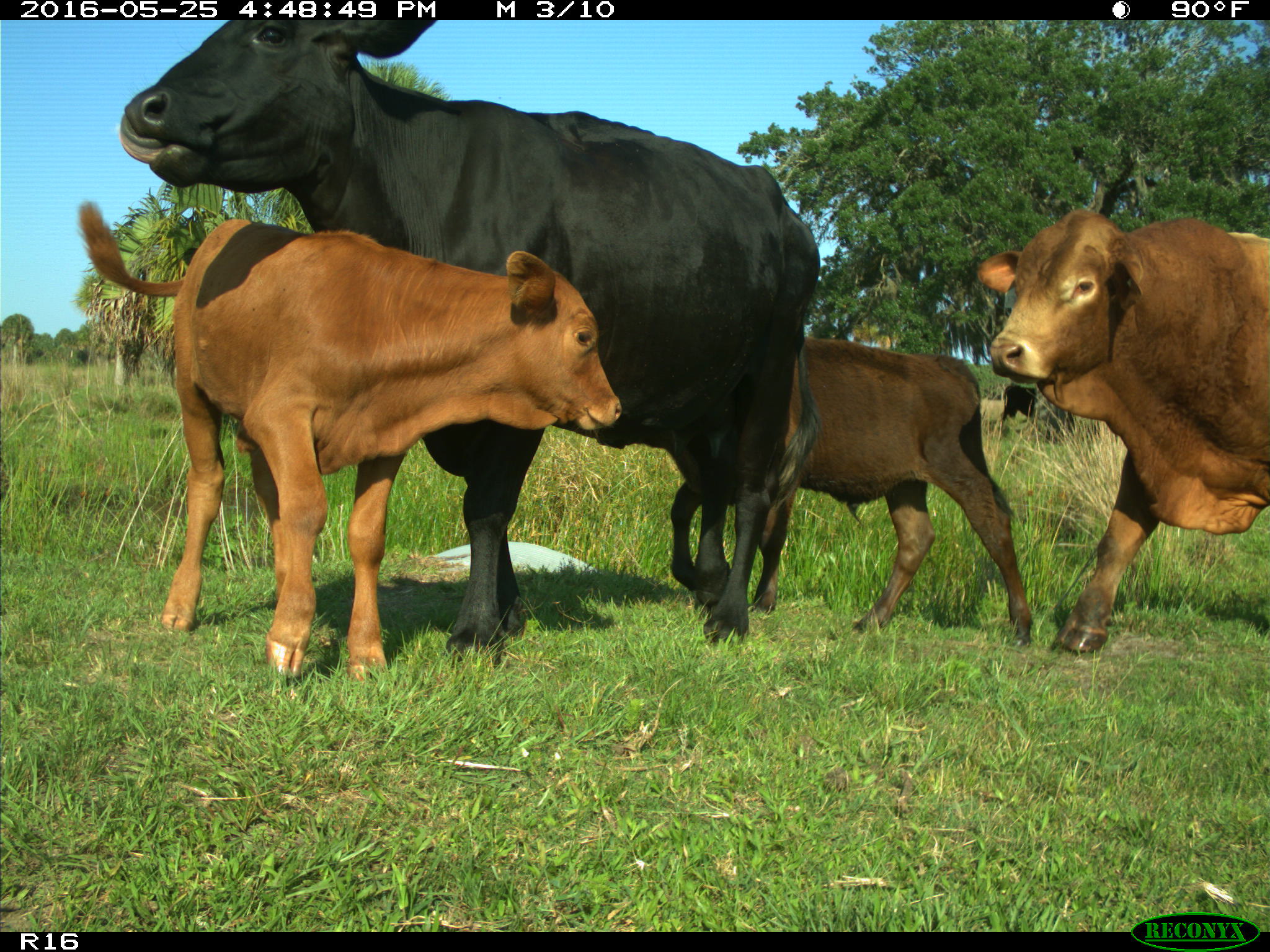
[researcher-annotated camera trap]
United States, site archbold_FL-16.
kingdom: Animalia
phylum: Chordata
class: Mammalia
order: Artiodactyla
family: Bovidae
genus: Bos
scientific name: Bos taurus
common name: domestic cow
Bos taurus (domestic cow).